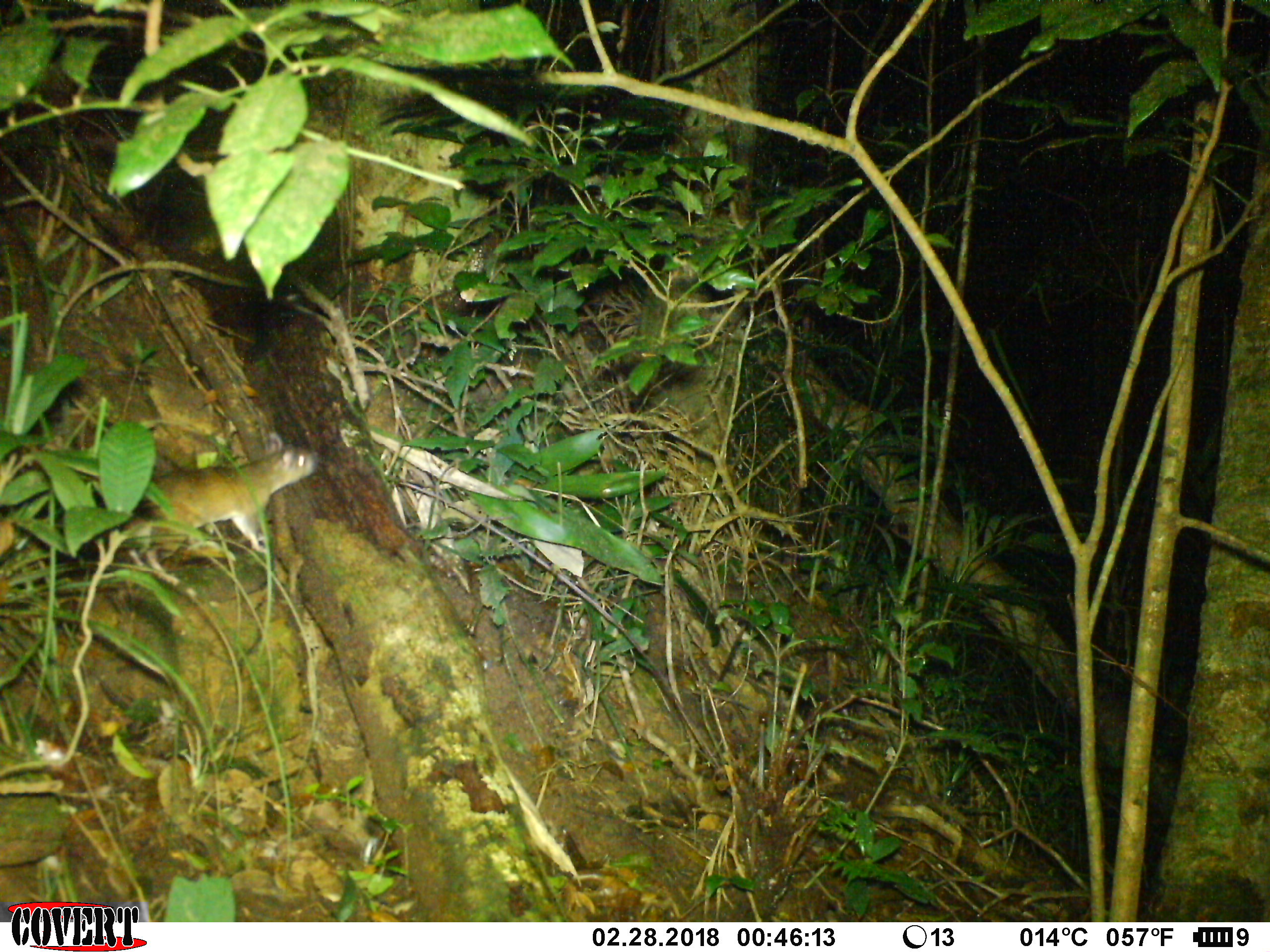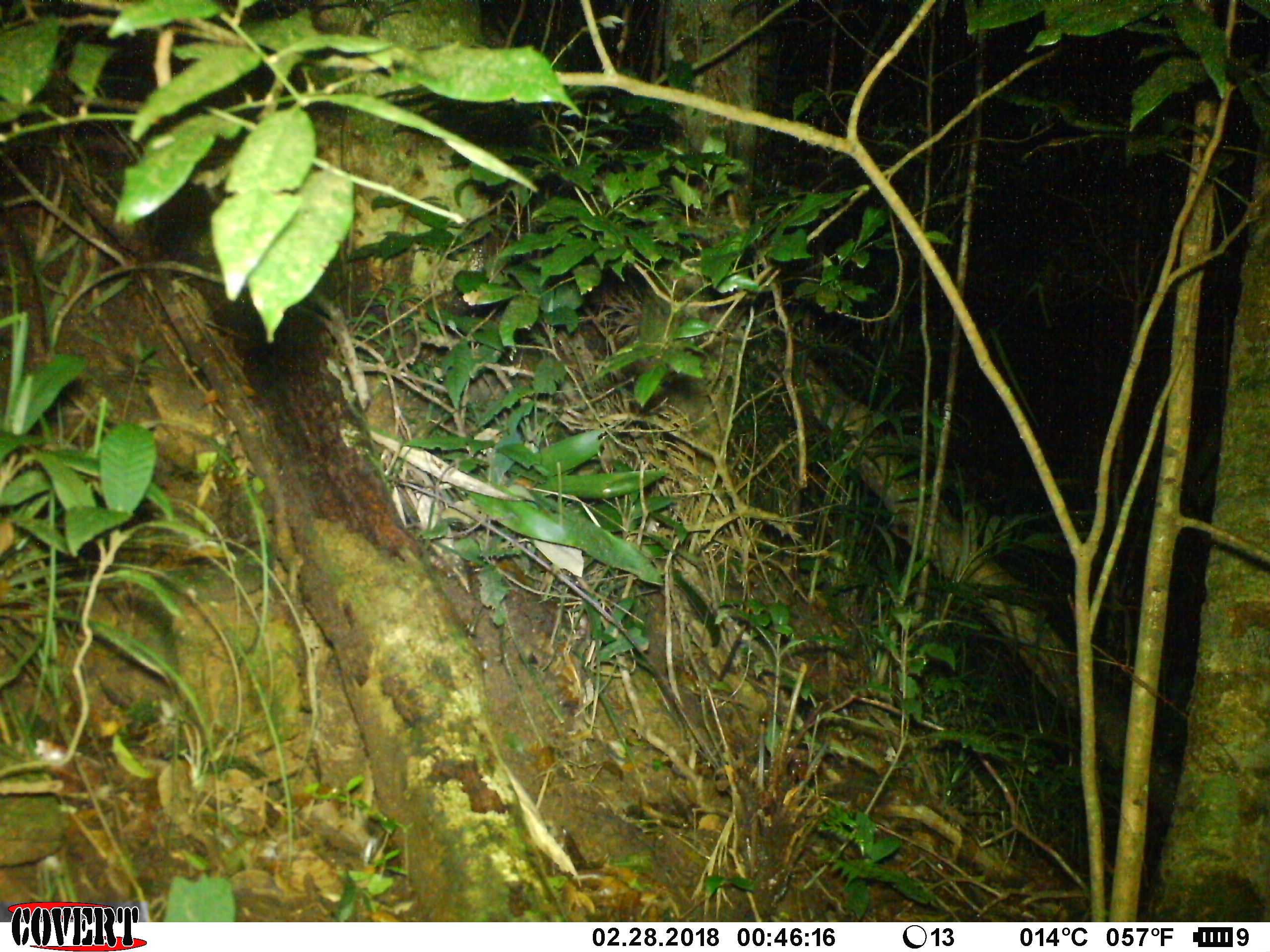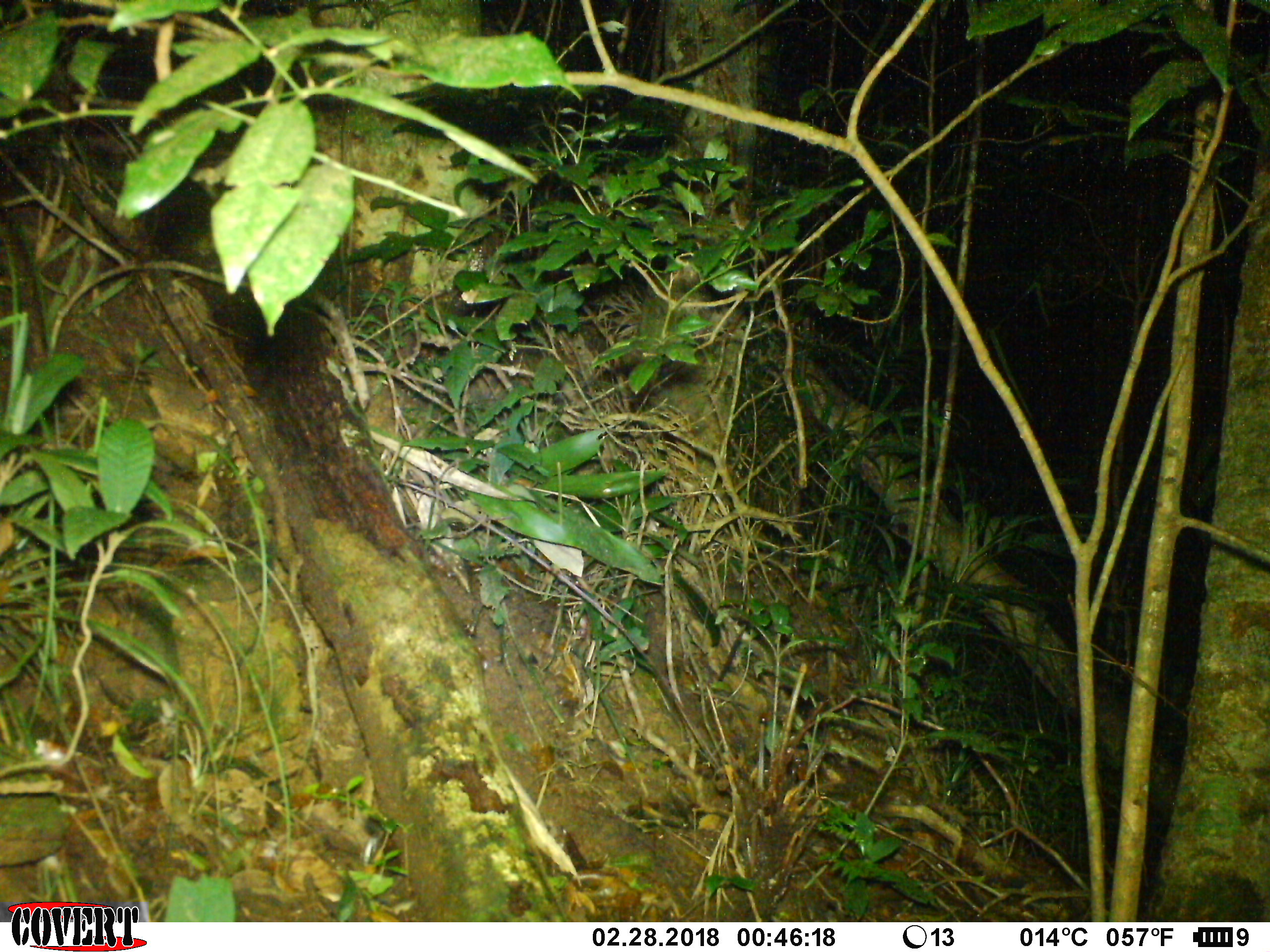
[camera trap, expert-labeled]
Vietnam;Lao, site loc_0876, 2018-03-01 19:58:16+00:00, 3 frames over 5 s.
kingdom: Animalia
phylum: Chordata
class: Mammalia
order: Rodentia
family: Muridae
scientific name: Muridae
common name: old-world mice and rats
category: unidentified murid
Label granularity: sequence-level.